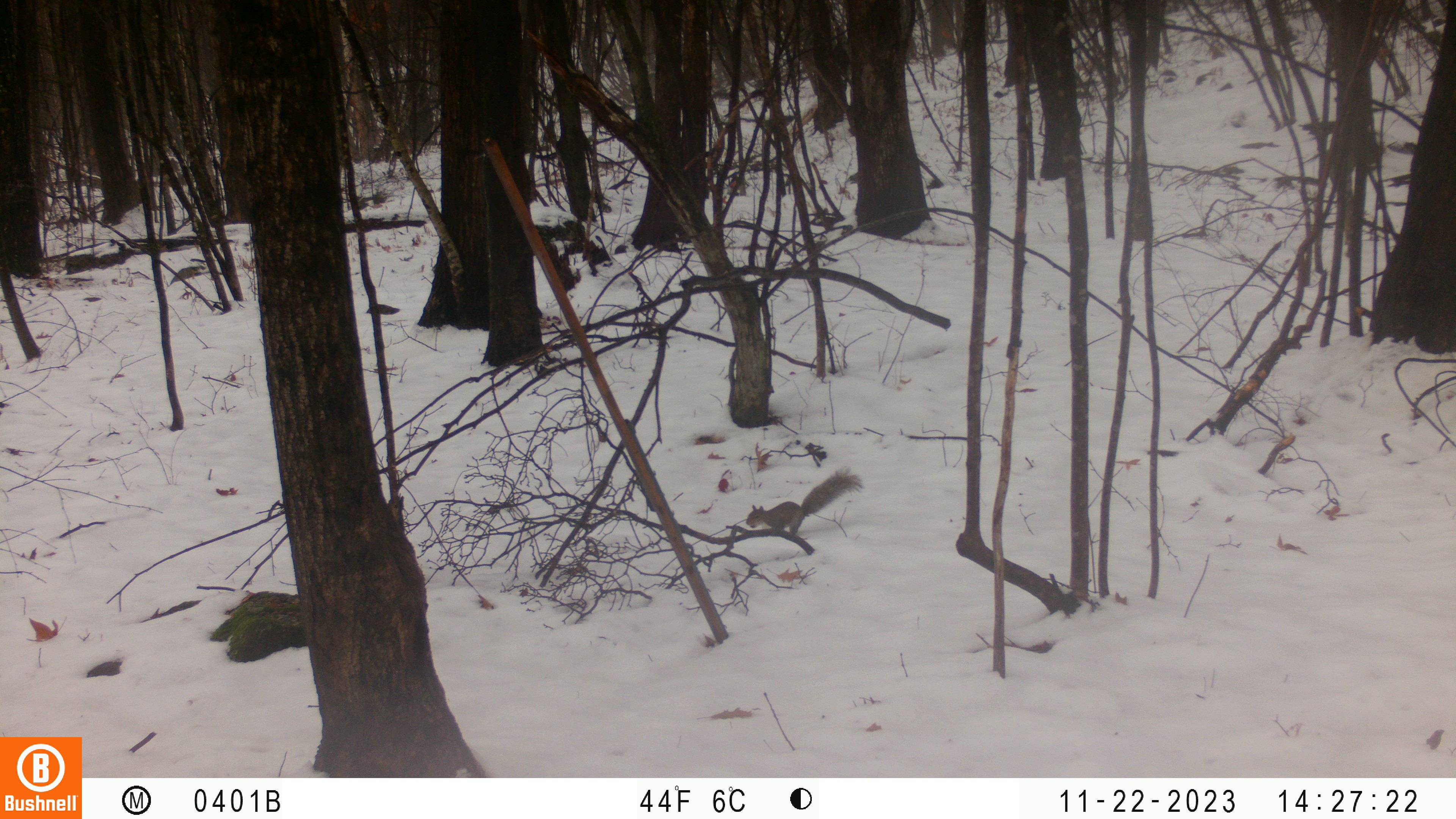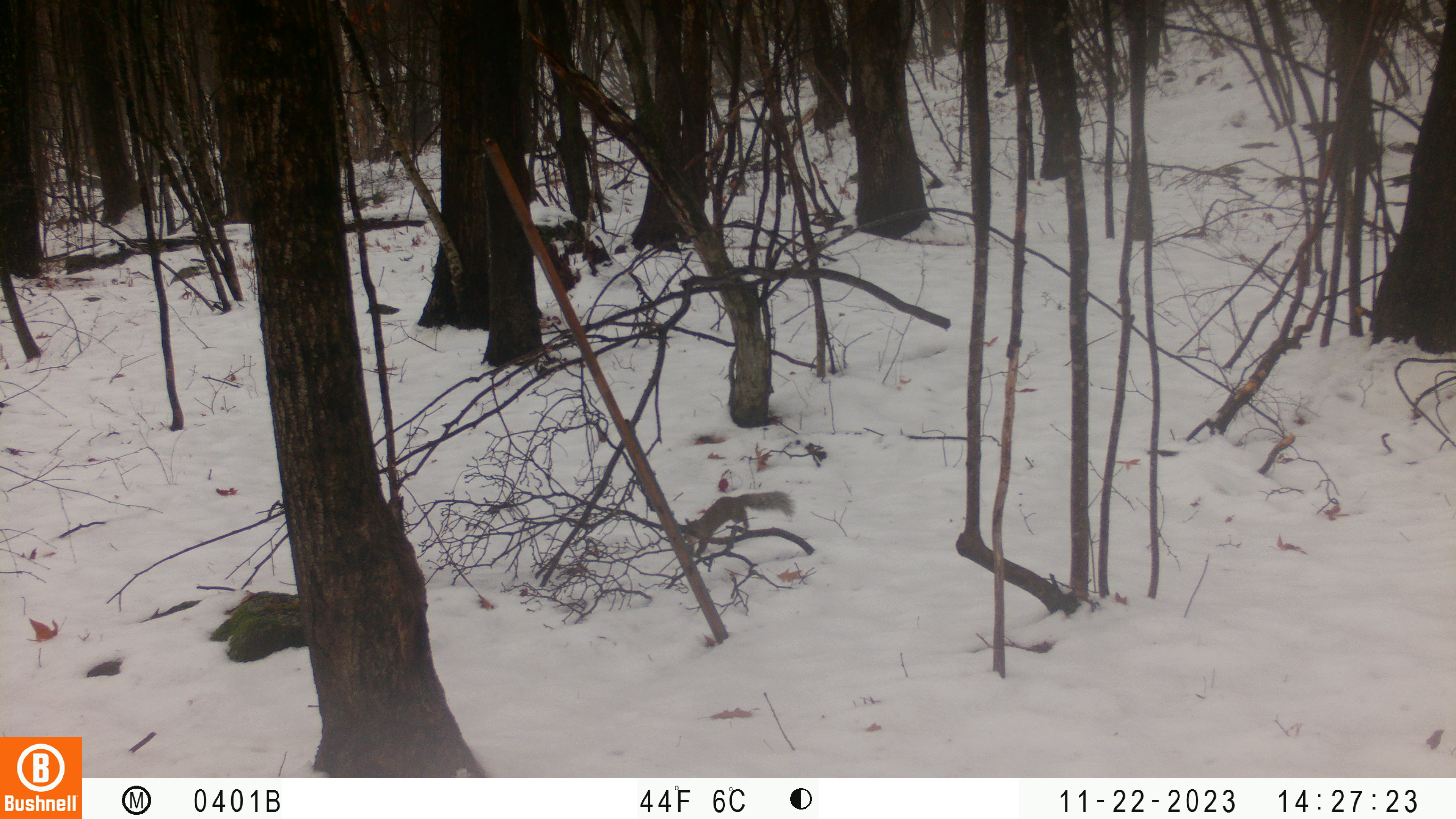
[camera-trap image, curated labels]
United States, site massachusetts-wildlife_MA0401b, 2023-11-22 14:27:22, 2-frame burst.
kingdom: Animalia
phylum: Chordata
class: Mammalia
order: Rodentia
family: Sciuridae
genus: Sciurus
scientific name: Sciurus carolinensis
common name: gray squirrel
Gray squirrel (Sciurus carolinensis).